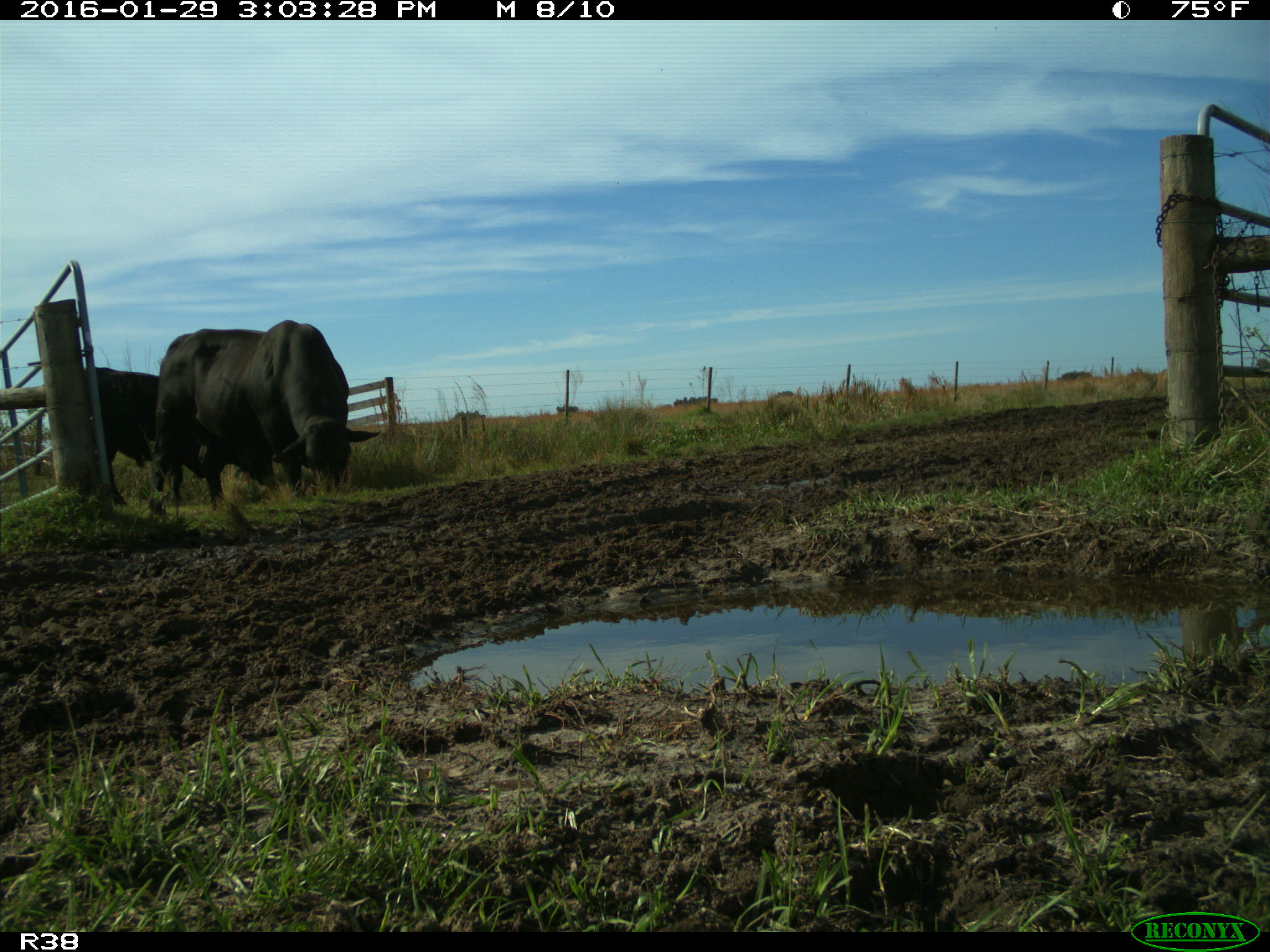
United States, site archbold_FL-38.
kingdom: Animalia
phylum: Chordata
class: Mammalia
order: Artiodactyla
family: Bovidae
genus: Bos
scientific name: Bos taurus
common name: domestic cow